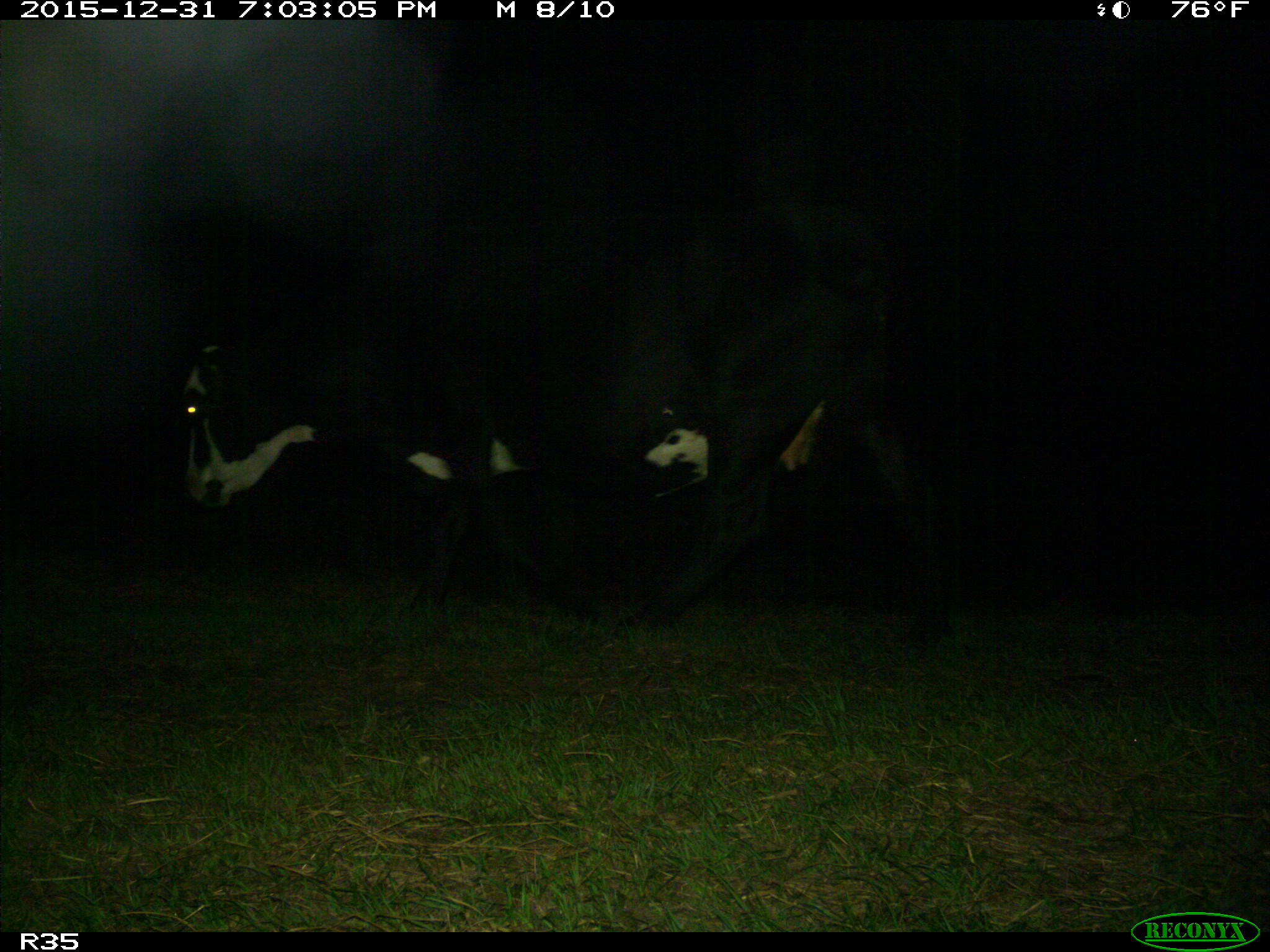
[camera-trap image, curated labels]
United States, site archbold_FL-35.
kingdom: Animalia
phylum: Chordata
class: Mammalia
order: Artiodactyla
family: Bovidae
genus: Bos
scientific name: Bos taurus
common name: domestic cow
Bos taurus (domestic cow).